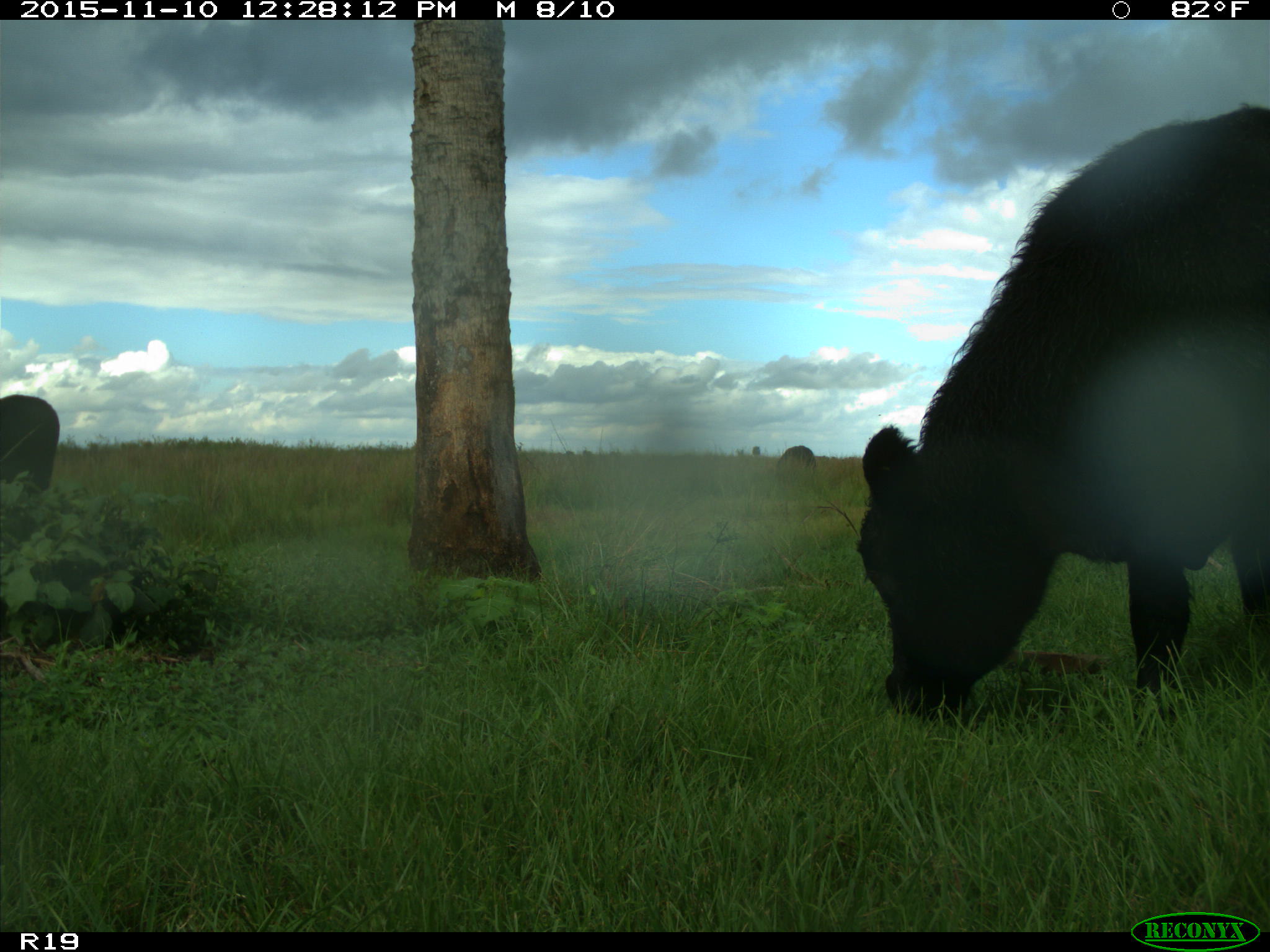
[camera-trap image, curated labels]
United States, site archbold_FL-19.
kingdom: Animalia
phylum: Chordata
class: Mammalia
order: Artiodactyla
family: Bovidae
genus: Bos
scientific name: Bos taurus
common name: domestic cow